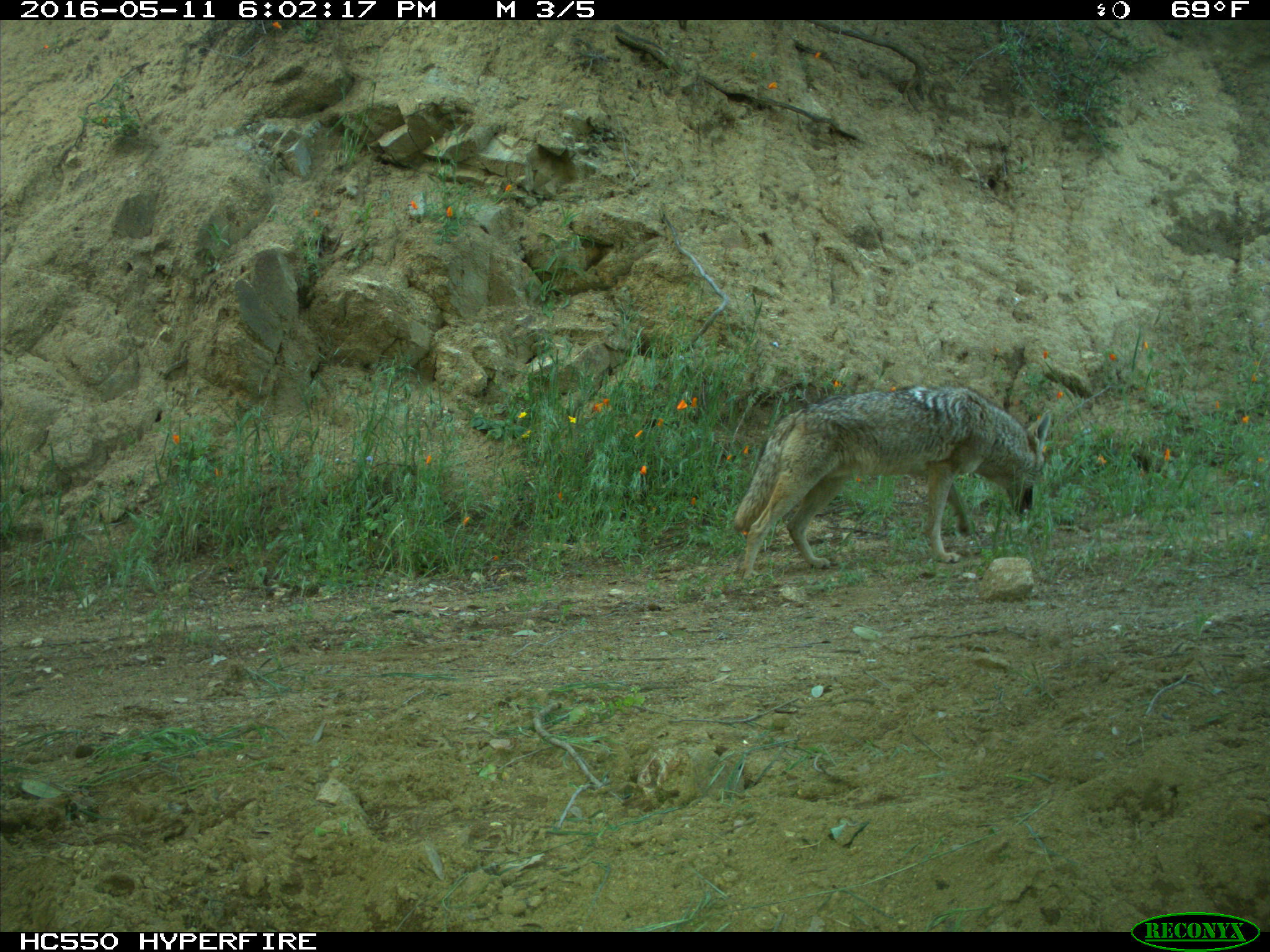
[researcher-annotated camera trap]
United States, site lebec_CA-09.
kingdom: Animalia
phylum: Chordata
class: Mammalia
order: Carnivora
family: Canidae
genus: Canis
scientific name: Canis latrans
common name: coyote